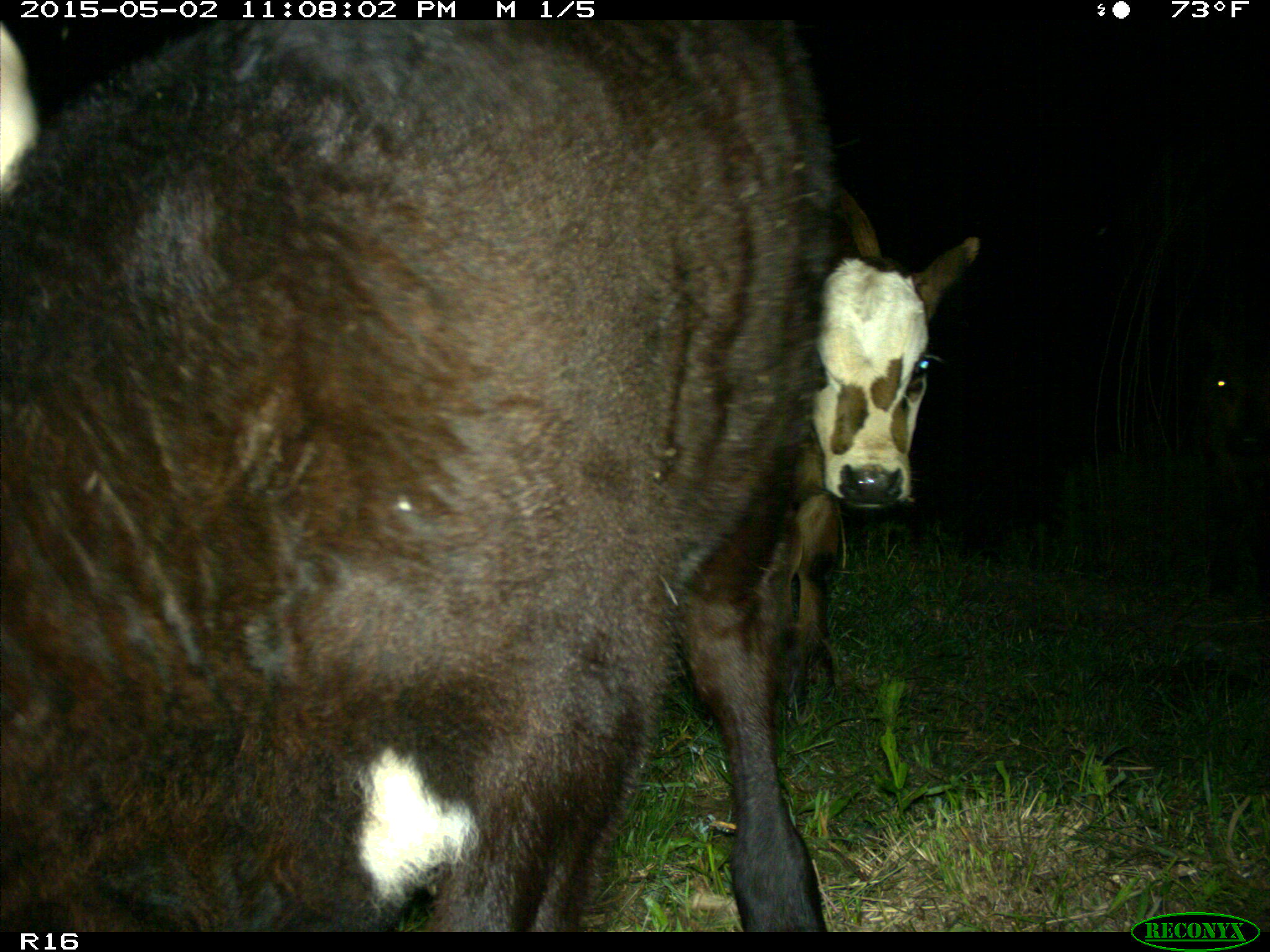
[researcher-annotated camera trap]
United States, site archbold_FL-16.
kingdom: Animalia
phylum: Chordata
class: Mammalia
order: Artiodactyla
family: Bovidae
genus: Bos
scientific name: Bos taurus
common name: domestic cow